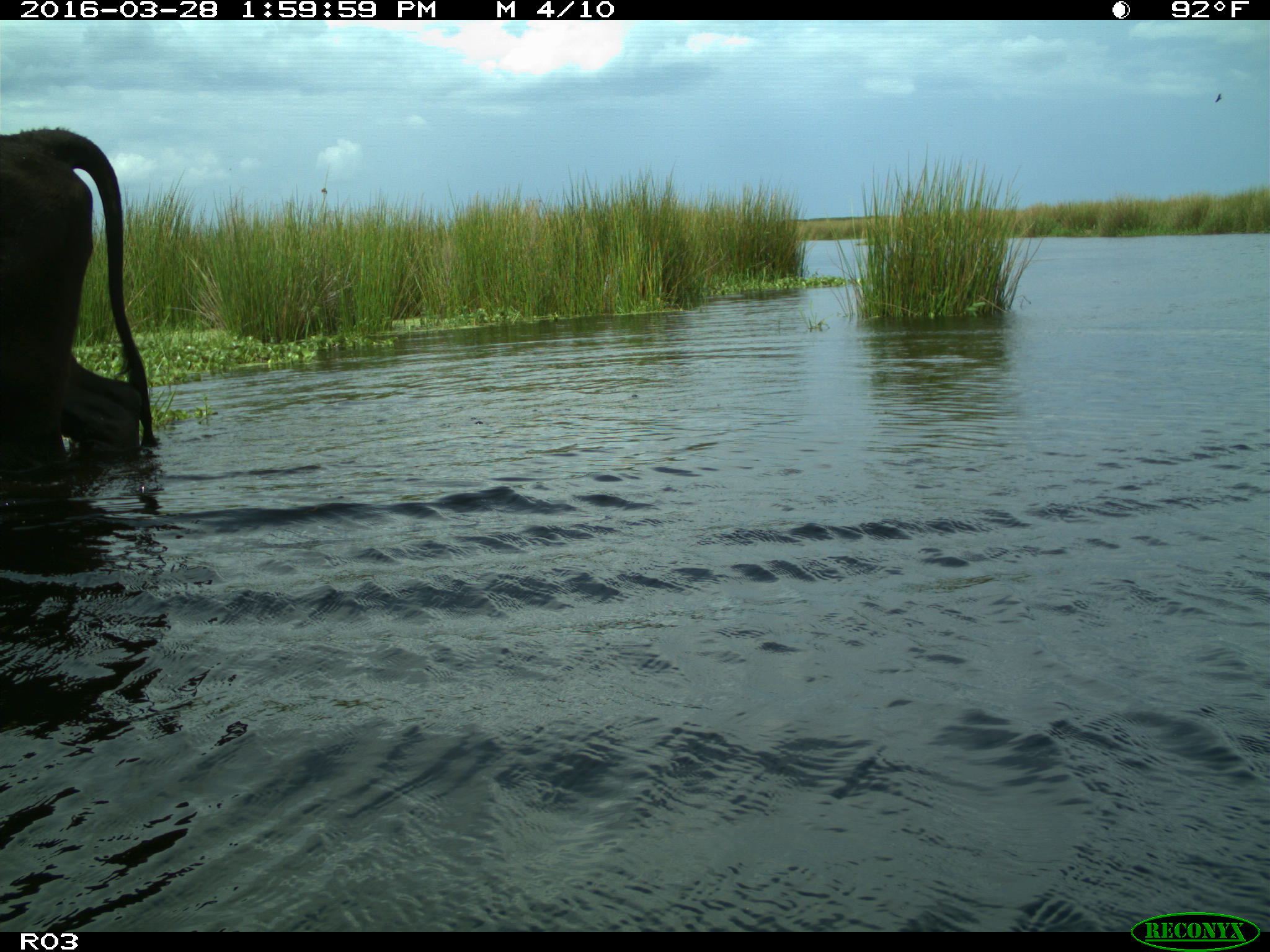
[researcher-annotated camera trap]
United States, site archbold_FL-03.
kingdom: Animalia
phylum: Chordata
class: Mammalia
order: Artiodactyla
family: Bovidae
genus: Bos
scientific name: Bos taurus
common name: domestic cow